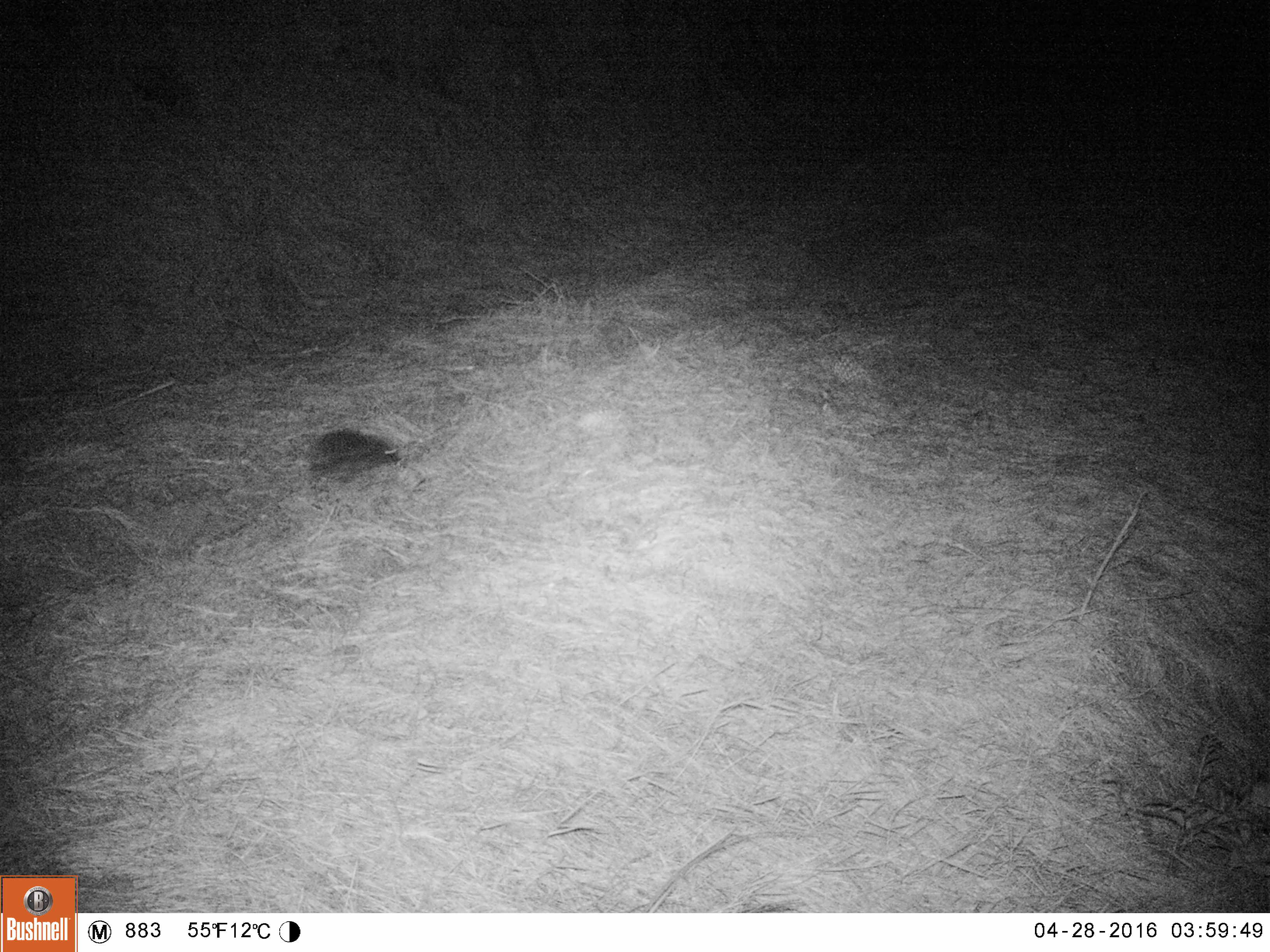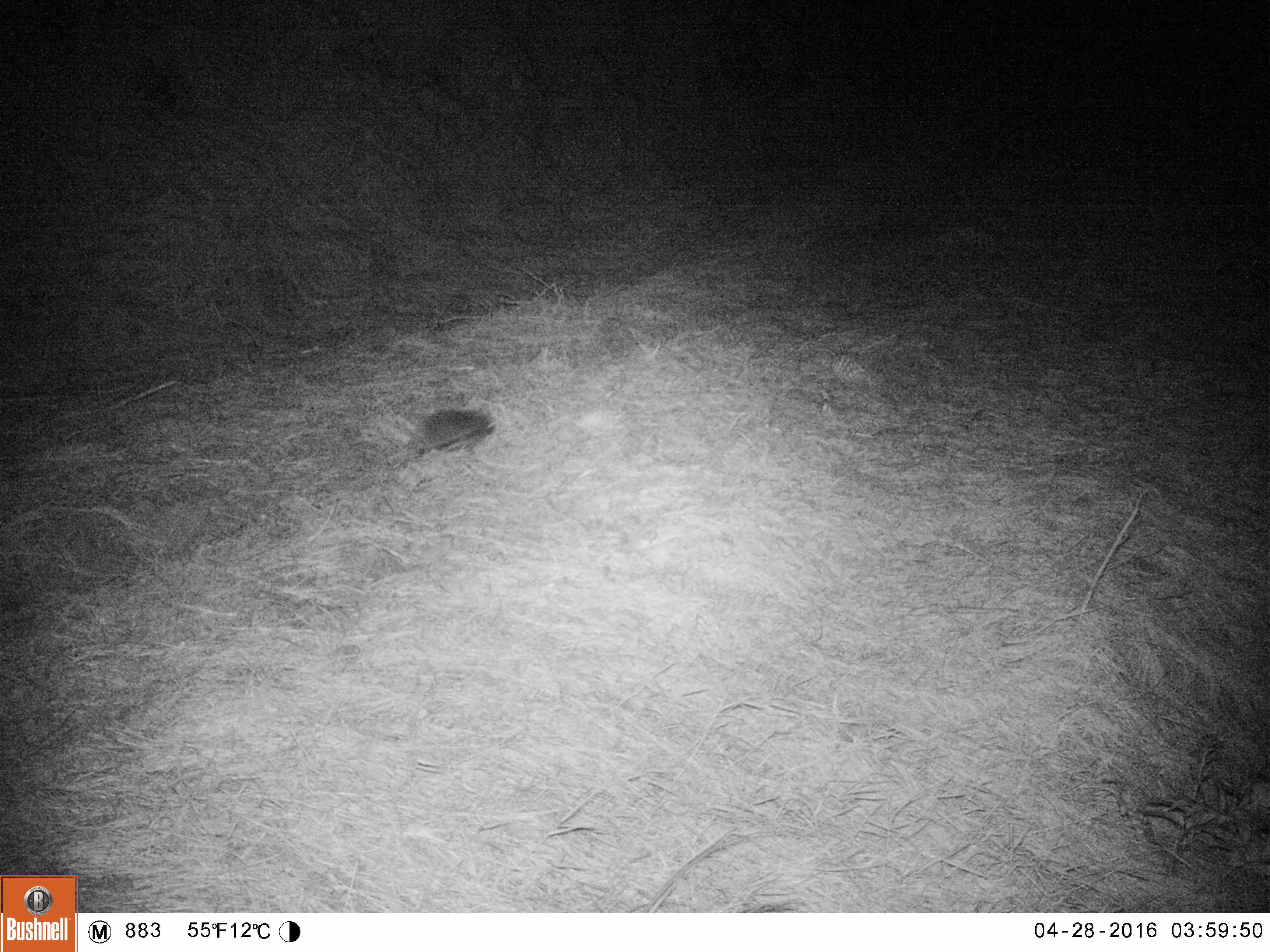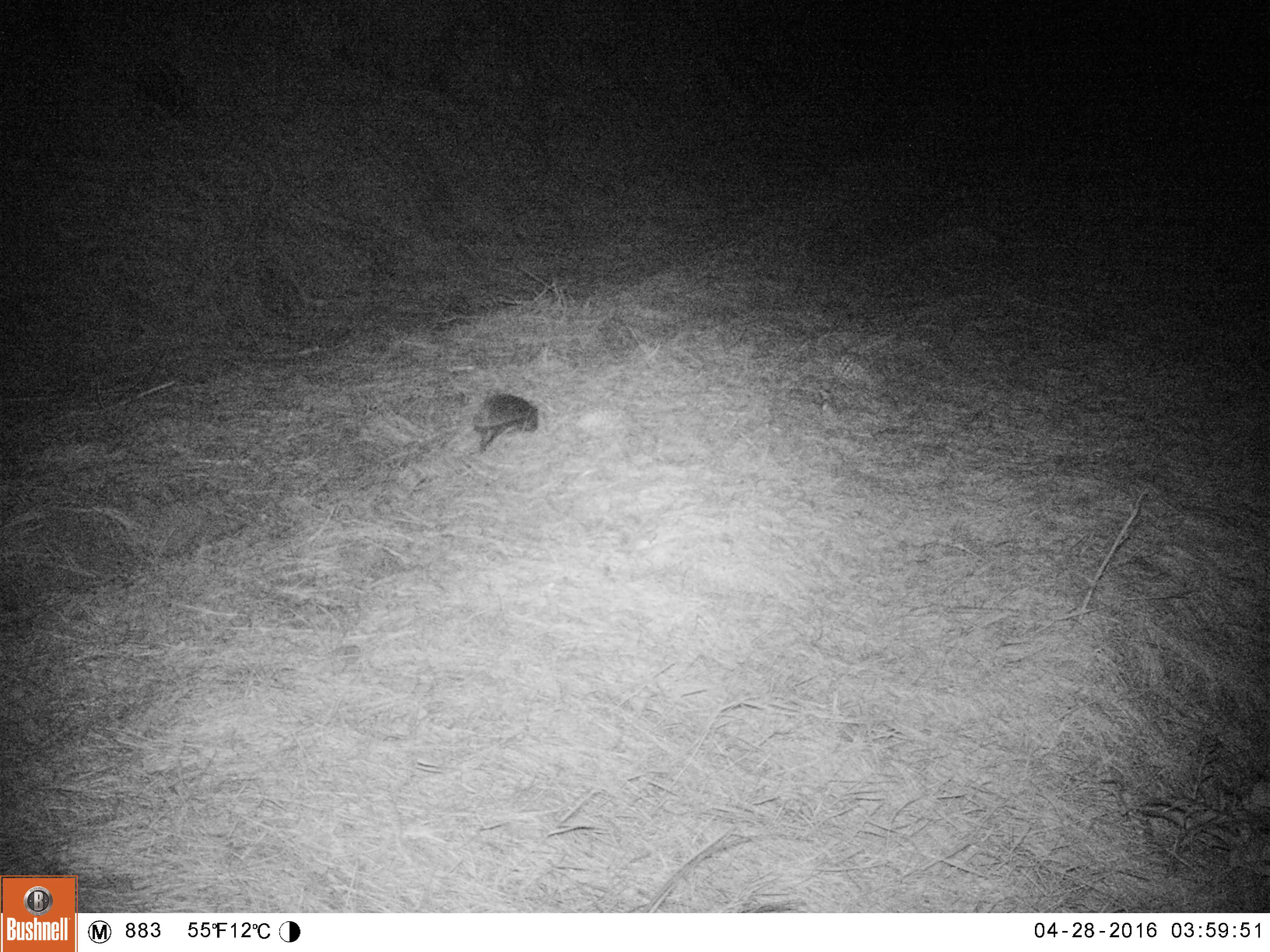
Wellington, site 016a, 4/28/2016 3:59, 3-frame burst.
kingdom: Animalia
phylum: Chordata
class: Mammalia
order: Eulipotyphla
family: Erinaceidae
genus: Erinaceus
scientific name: Erinaceus europaeus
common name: hedgehog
Hedgehog (Erinaceus europaeus).